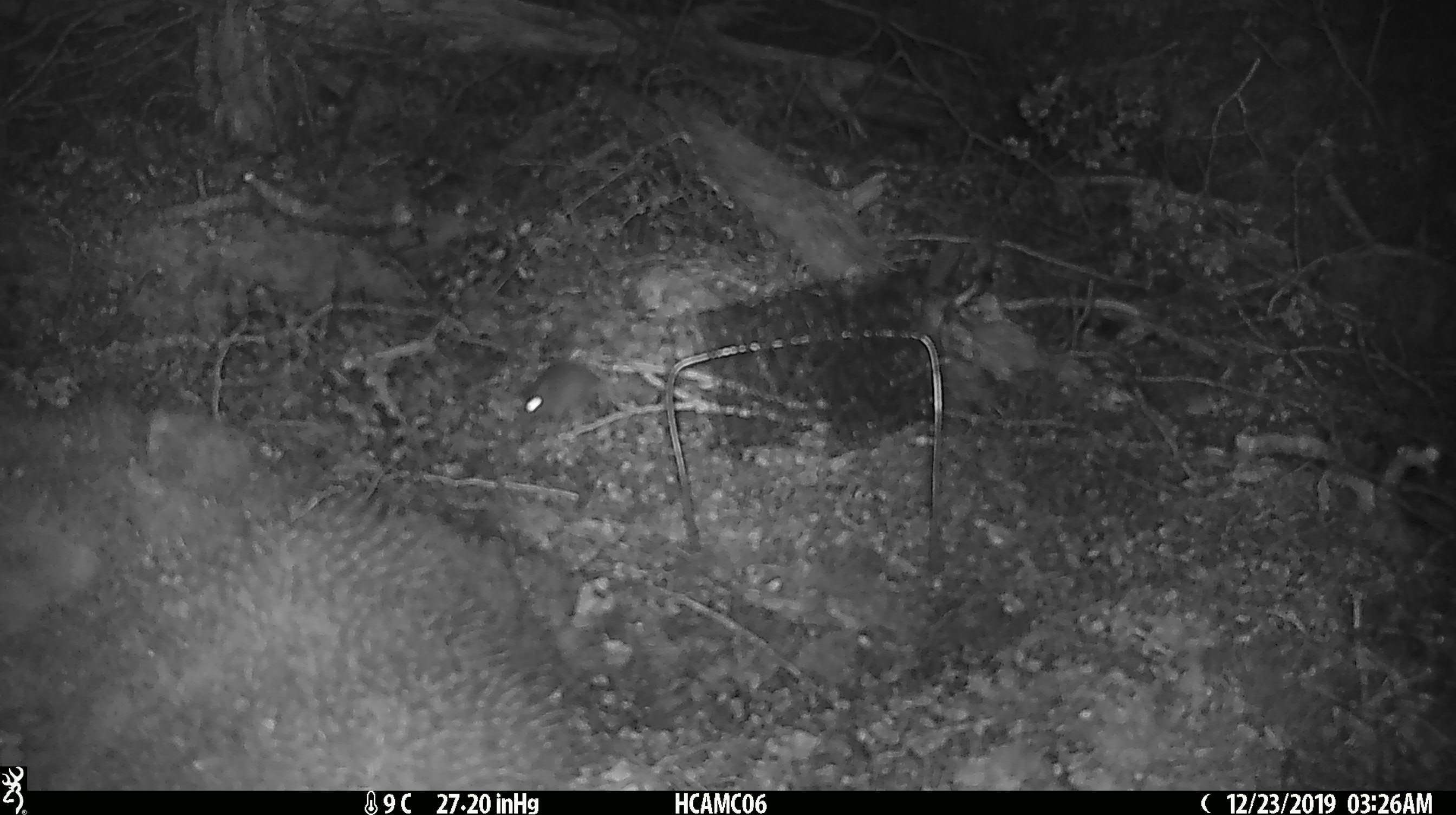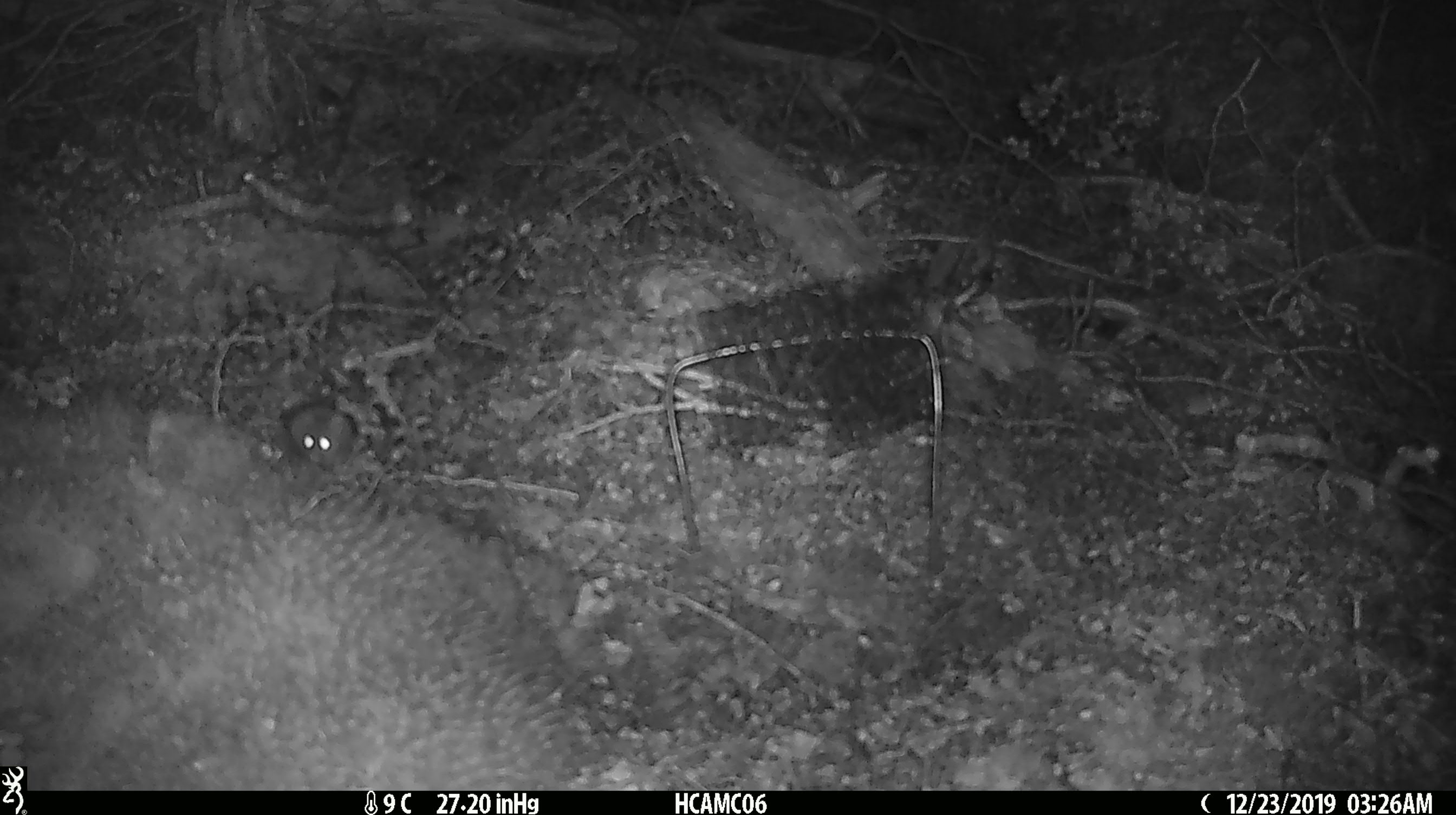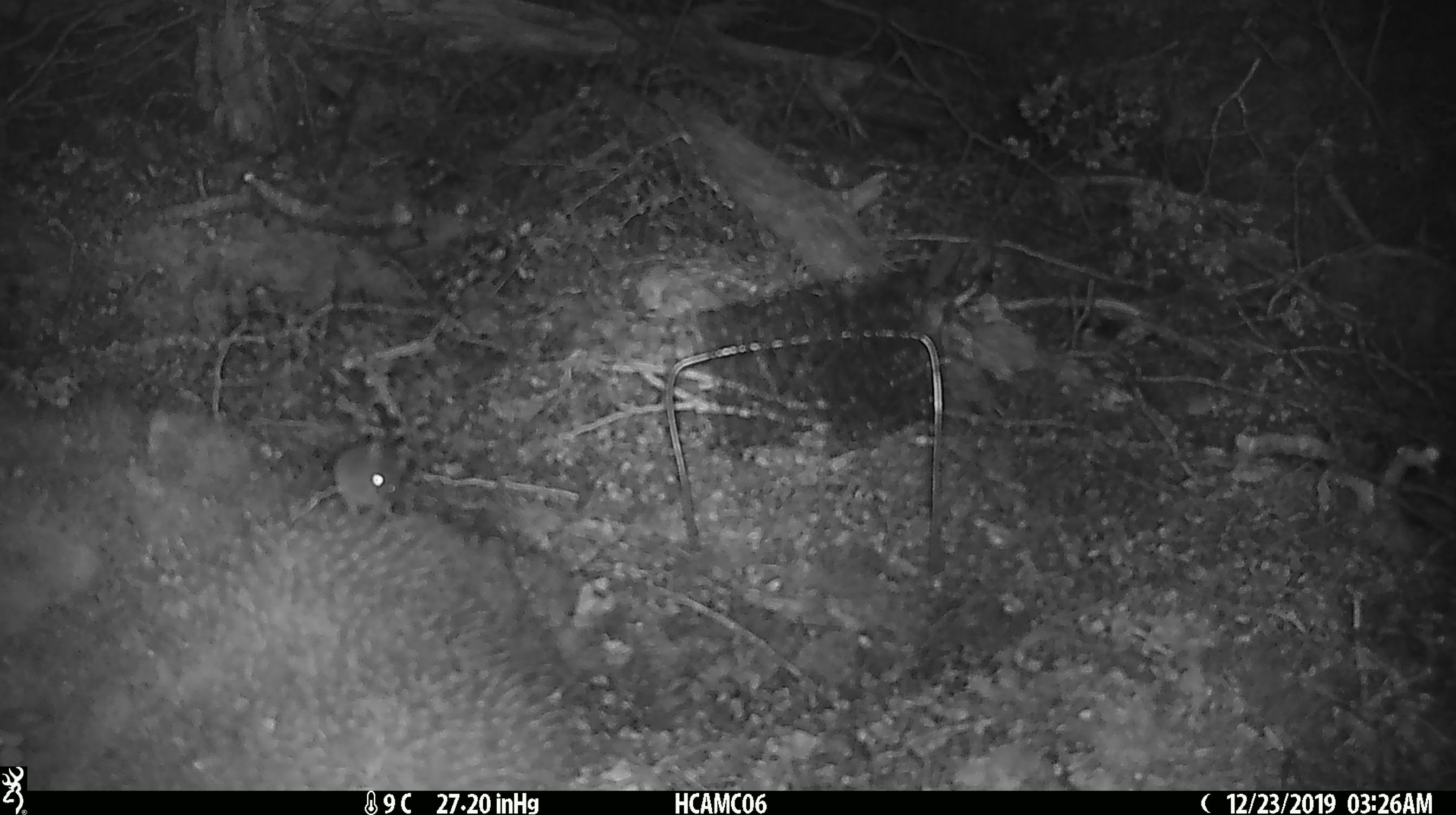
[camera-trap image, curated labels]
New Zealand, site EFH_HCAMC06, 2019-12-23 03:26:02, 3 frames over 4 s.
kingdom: Animalia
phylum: Chordata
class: Mammalia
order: Rodentia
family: Muridae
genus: Mus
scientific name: Mus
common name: mouse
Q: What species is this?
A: Mouse (Mus).